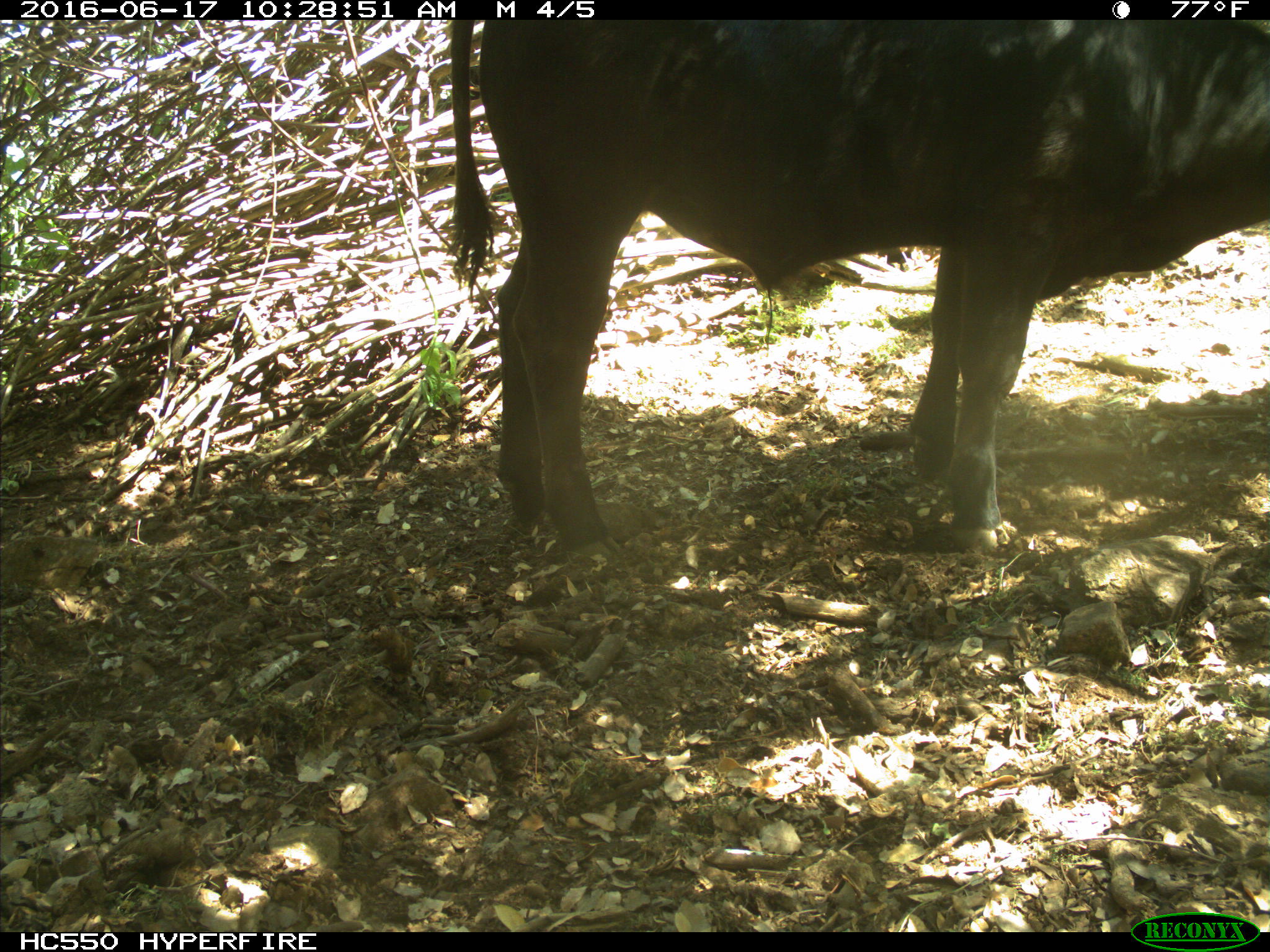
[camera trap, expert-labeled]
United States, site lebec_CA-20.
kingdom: Animalia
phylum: Chordata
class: Mammalia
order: Artiodactyla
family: Bovidae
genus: Bos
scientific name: Bos taurus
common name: domestic cow